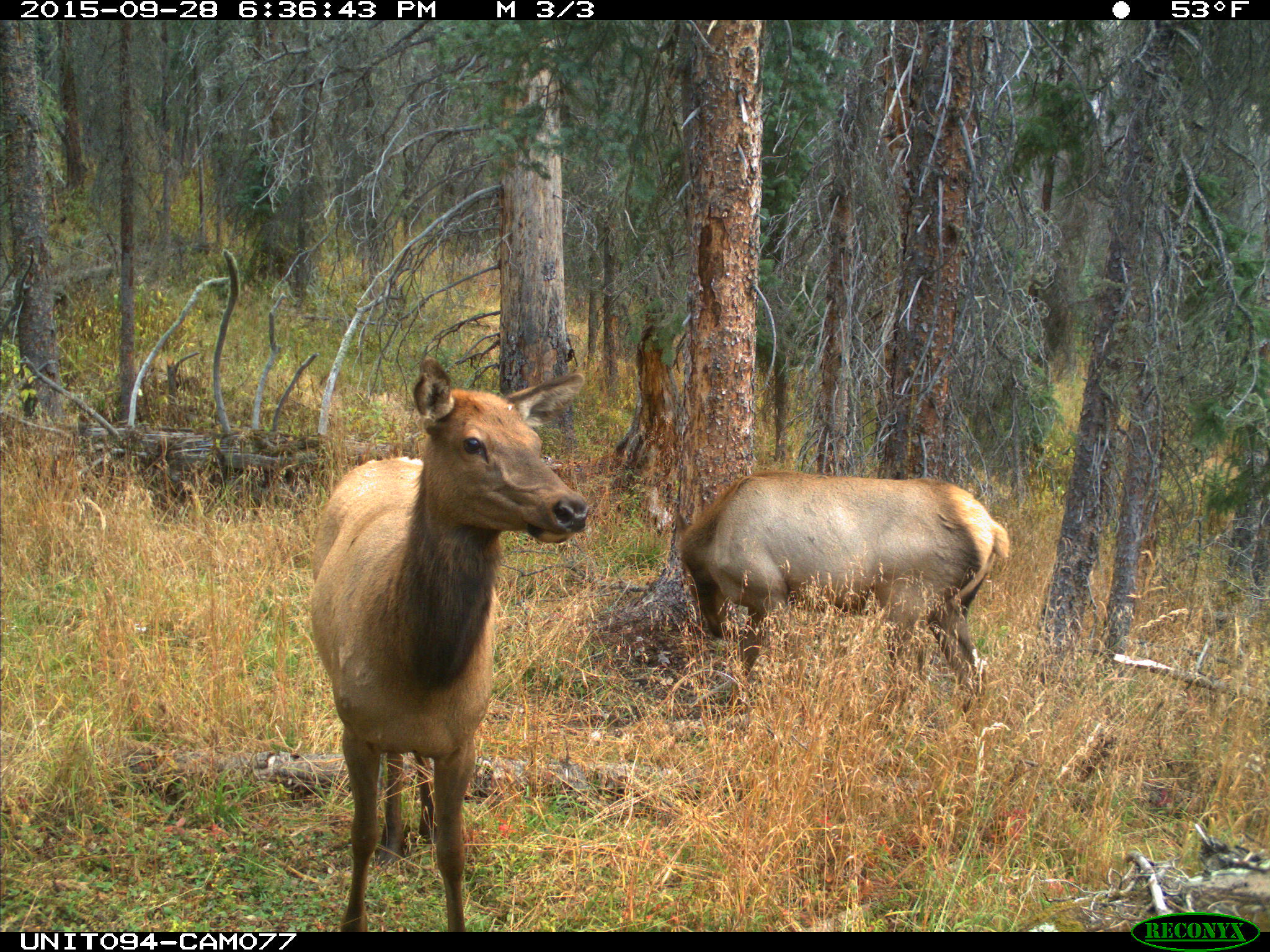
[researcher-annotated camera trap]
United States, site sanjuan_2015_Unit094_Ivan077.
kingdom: Animalia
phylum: Chordata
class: Mammalia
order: Artiodactyla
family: Cervidae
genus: Cervus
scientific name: Cervus elaphus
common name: red deer